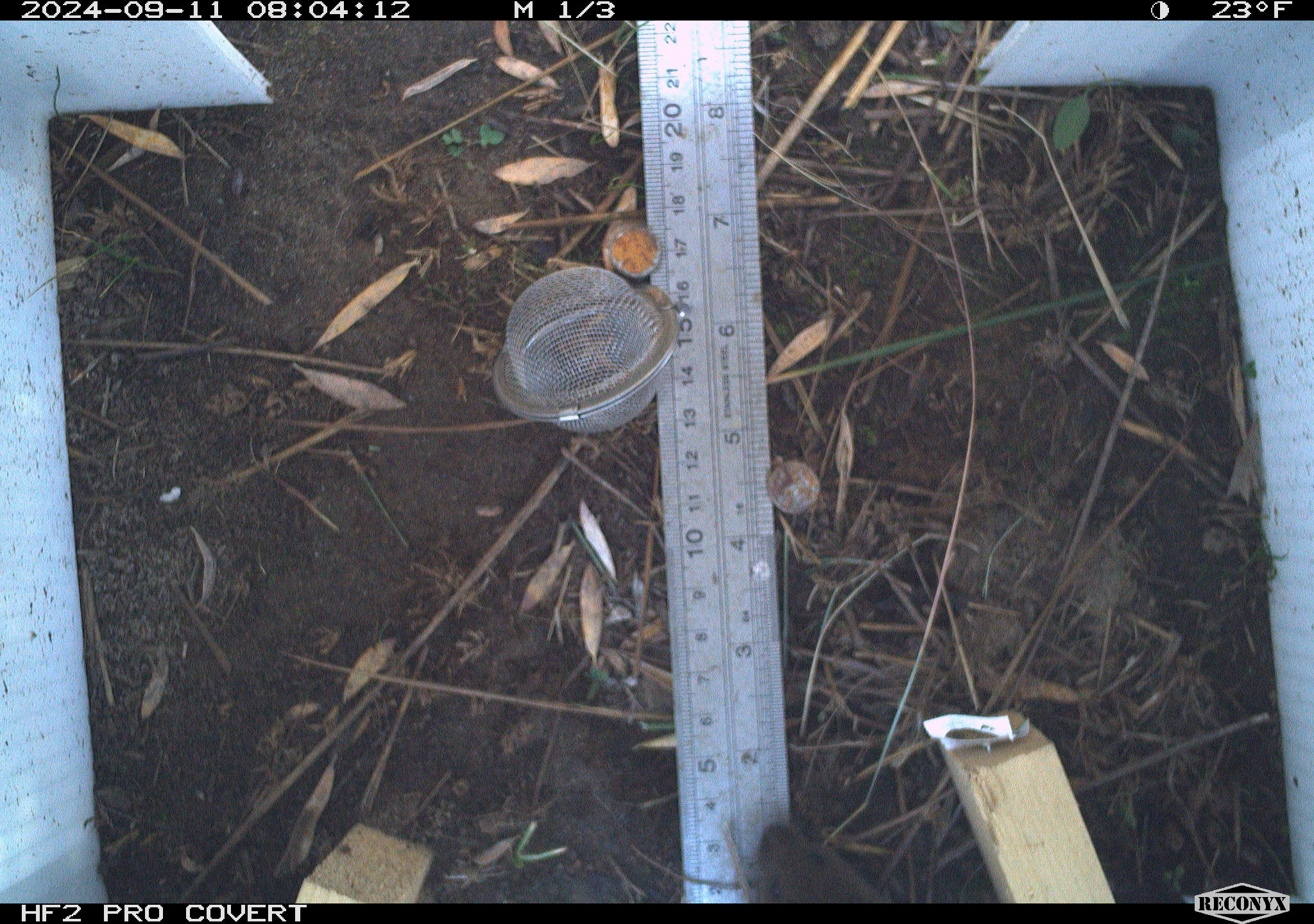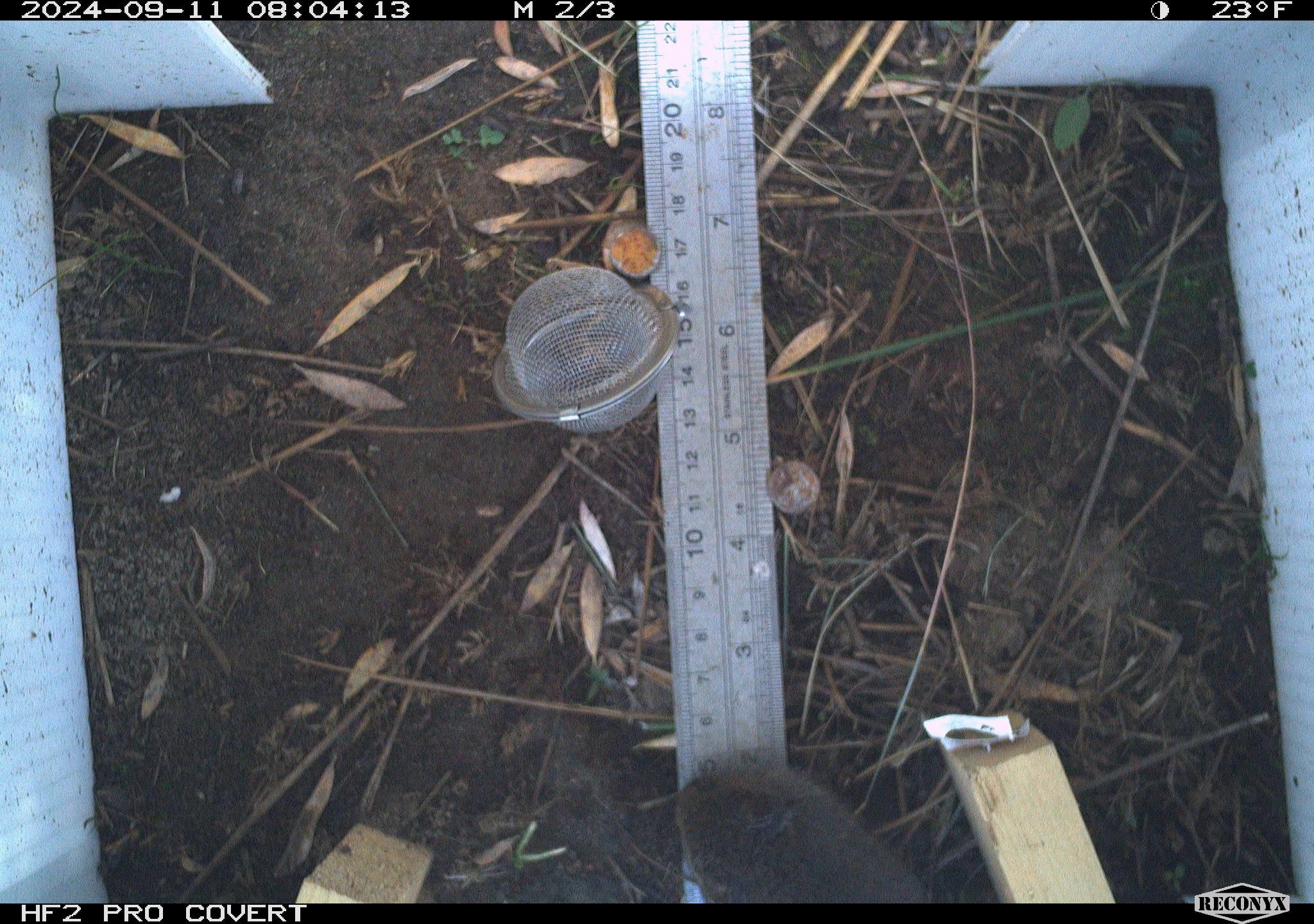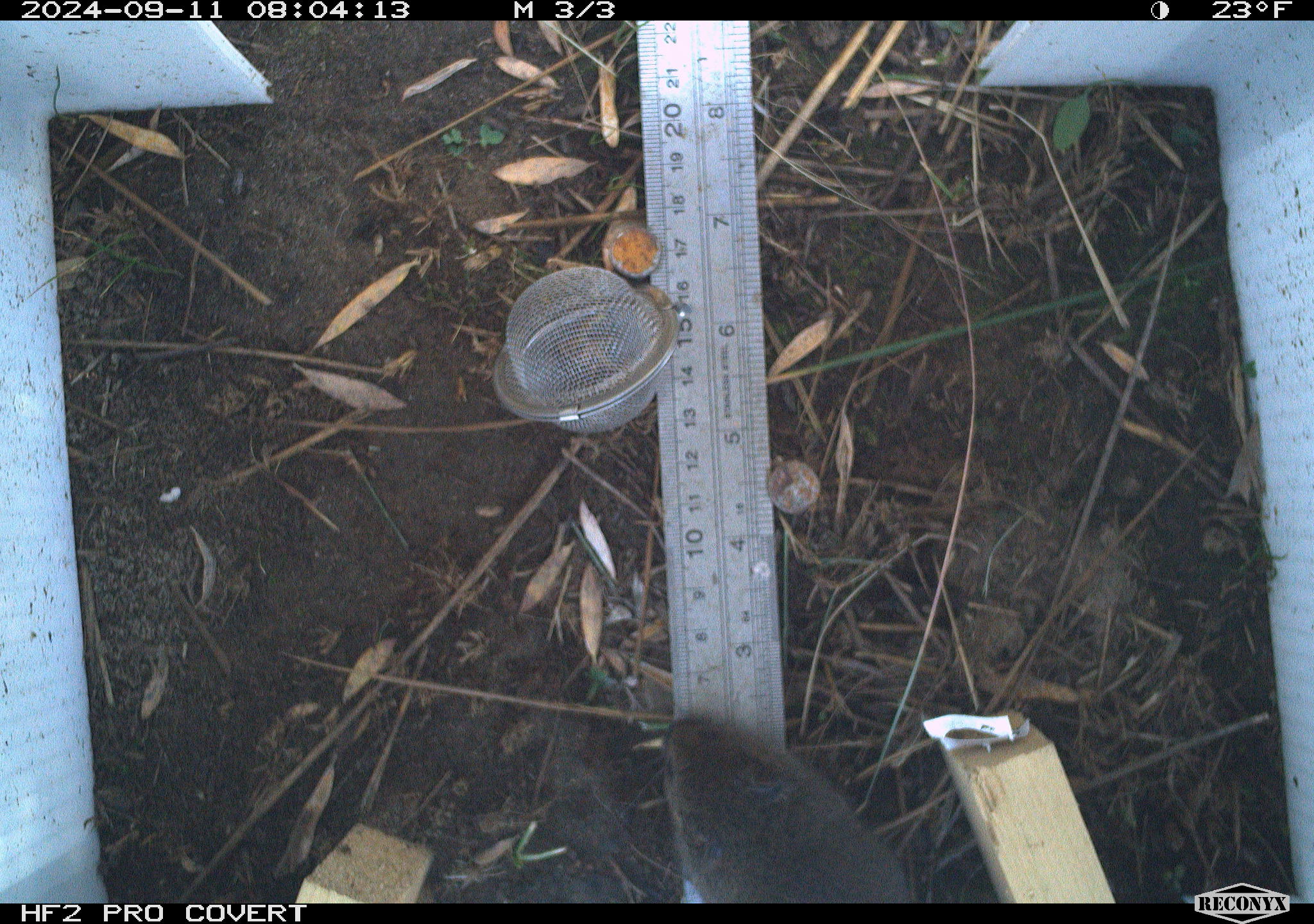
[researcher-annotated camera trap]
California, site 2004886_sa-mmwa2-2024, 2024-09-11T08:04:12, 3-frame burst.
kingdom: Animalia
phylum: Chordata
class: Mammalia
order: Rodentia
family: Cricetidae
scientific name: Arvicolinae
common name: voles, lemmings, and muskrats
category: arvicolinae subfamily